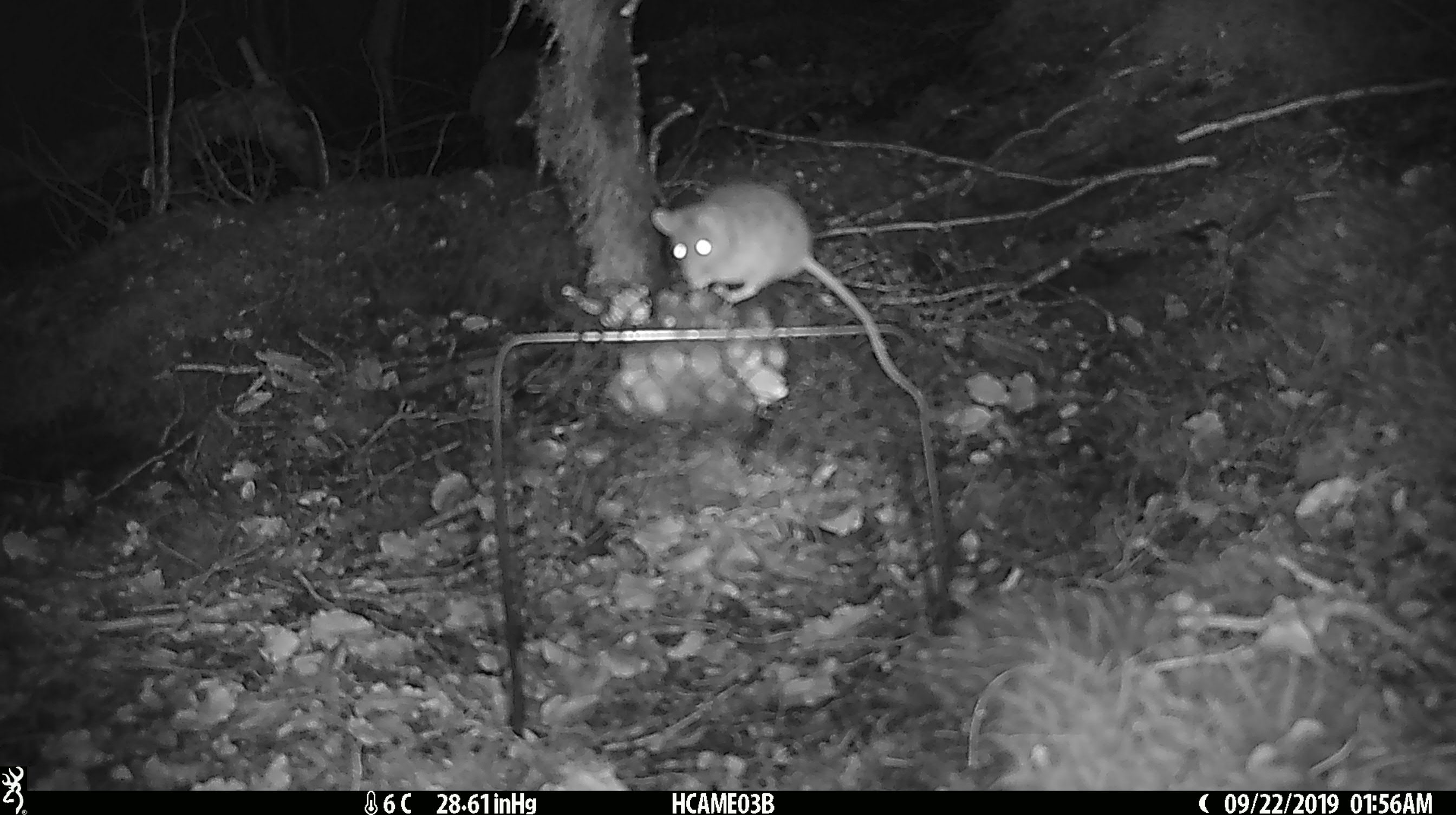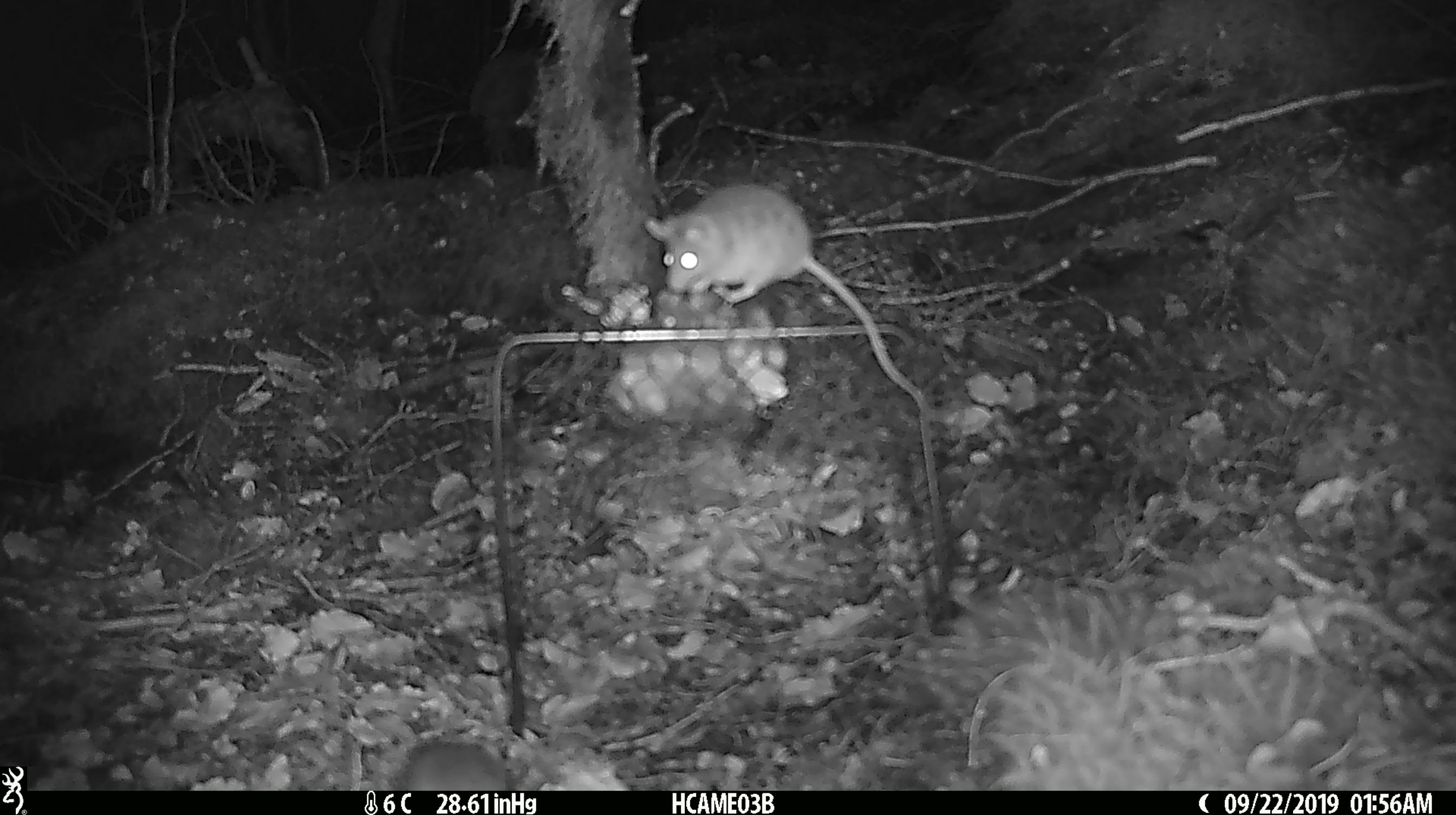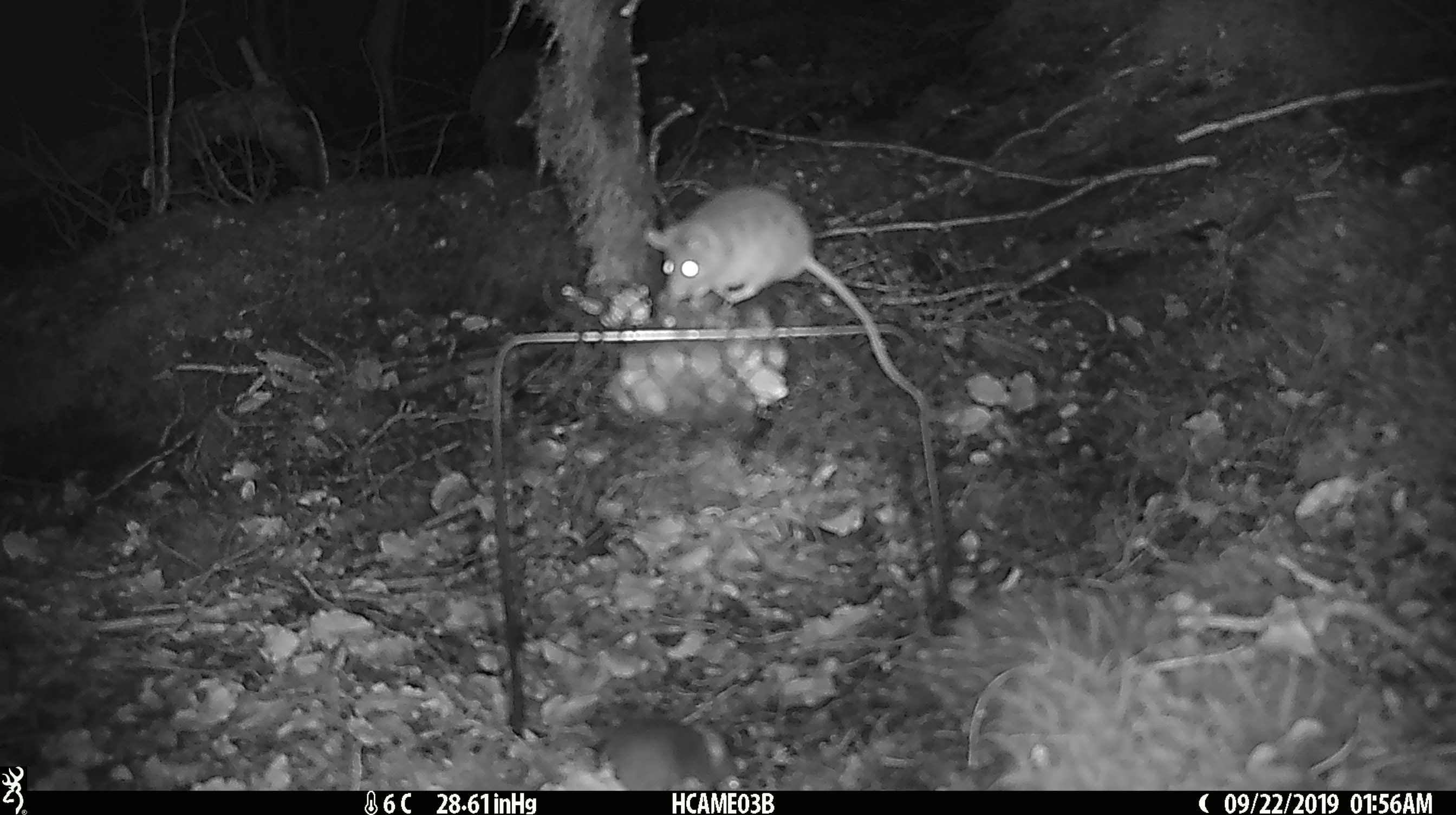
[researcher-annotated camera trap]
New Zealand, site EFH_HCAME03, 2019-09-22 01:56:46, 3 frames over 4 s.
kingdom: Animalia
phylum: Chordata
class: Mammalia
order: Rodentia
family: Muridae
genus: Mus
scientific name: Mus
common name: mouse